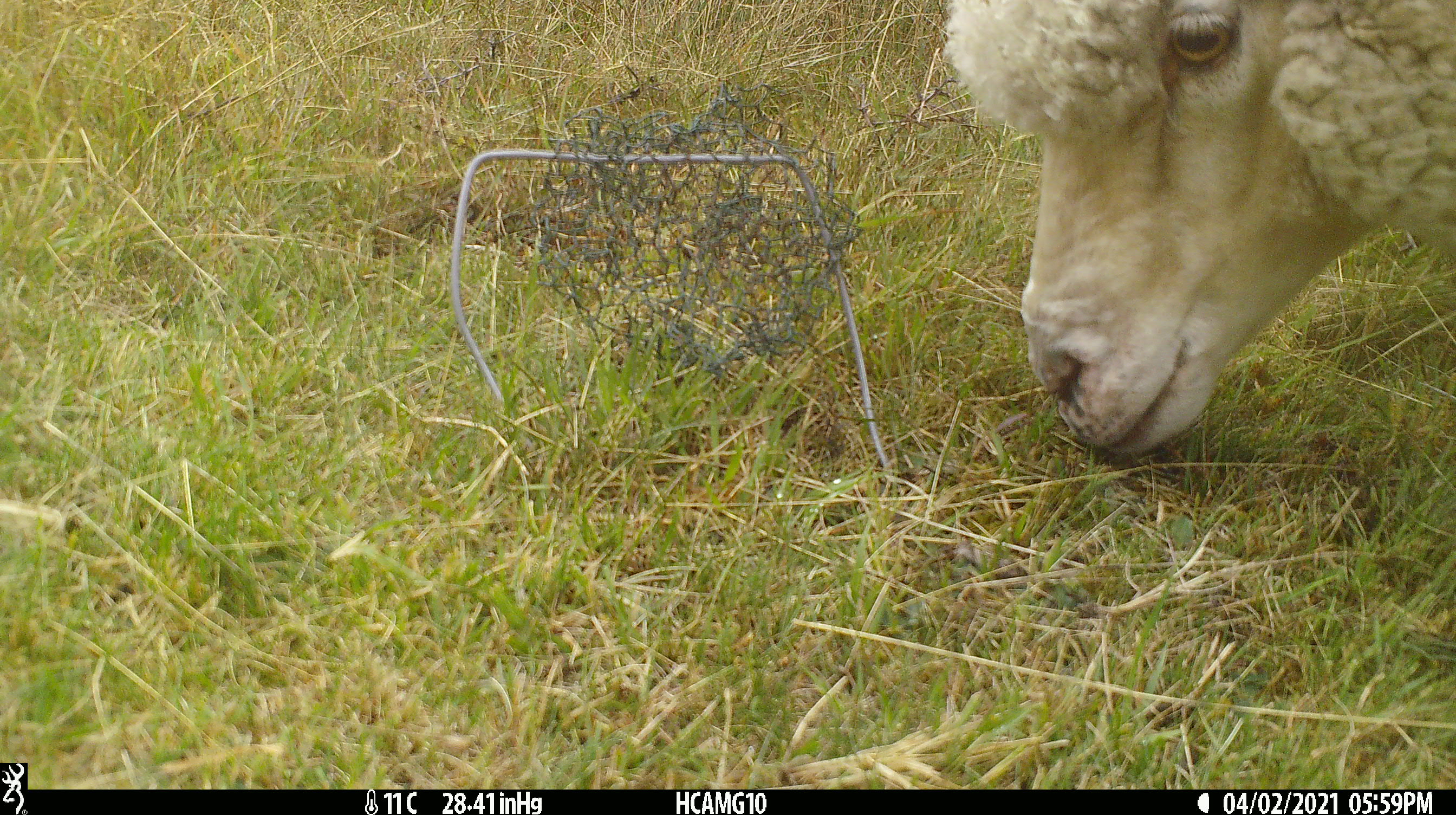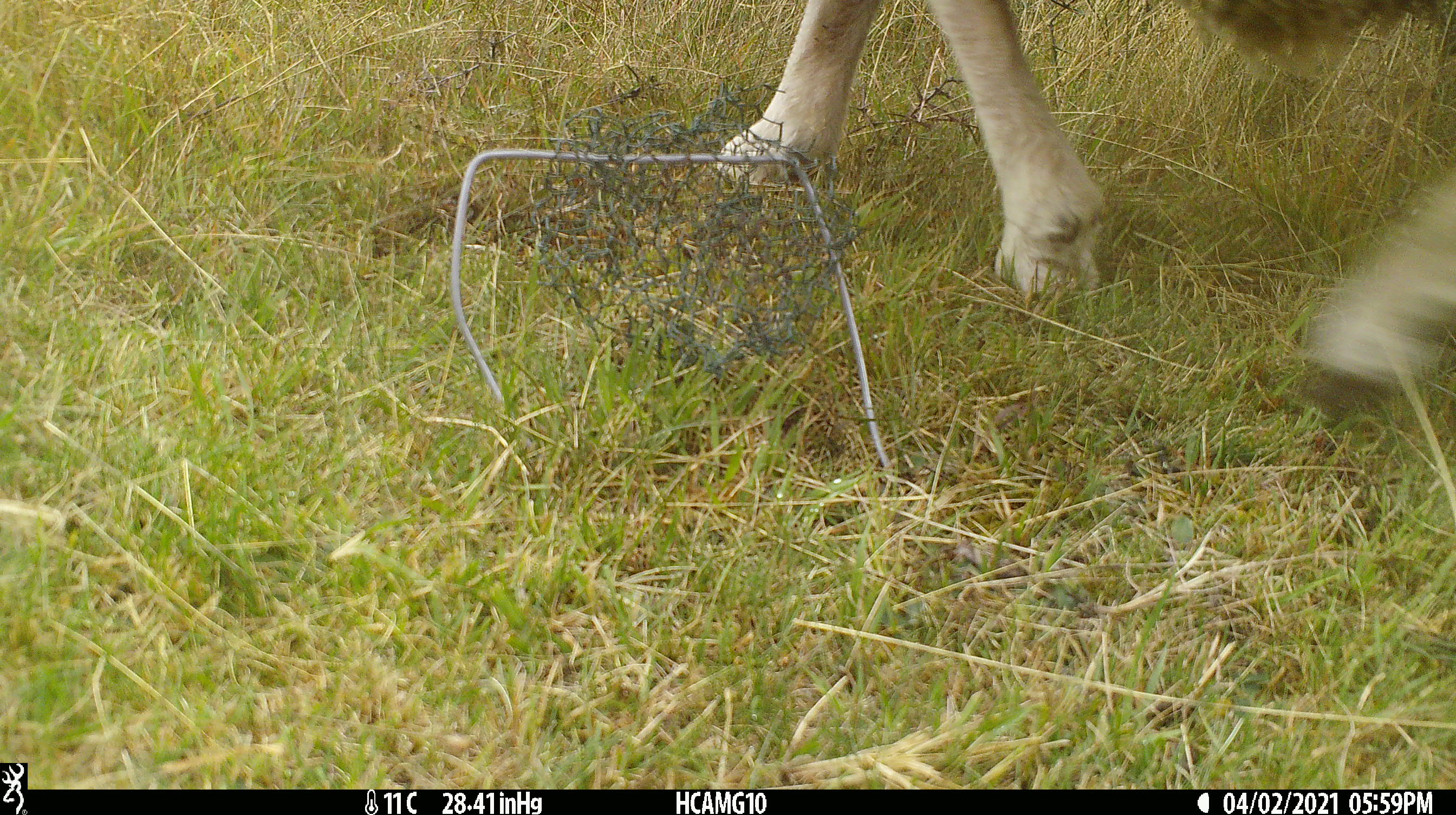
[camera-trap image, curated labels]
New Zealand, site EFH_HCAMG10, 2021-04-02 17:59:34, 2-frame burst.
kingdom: Animalia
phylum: Chordata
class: Mammalia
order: Artiodactyla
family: Bovidae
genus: Ovis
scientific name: Ovis aries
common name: domestic sheep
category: sheep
Sheep (domestic sheep) (Ovis aries).